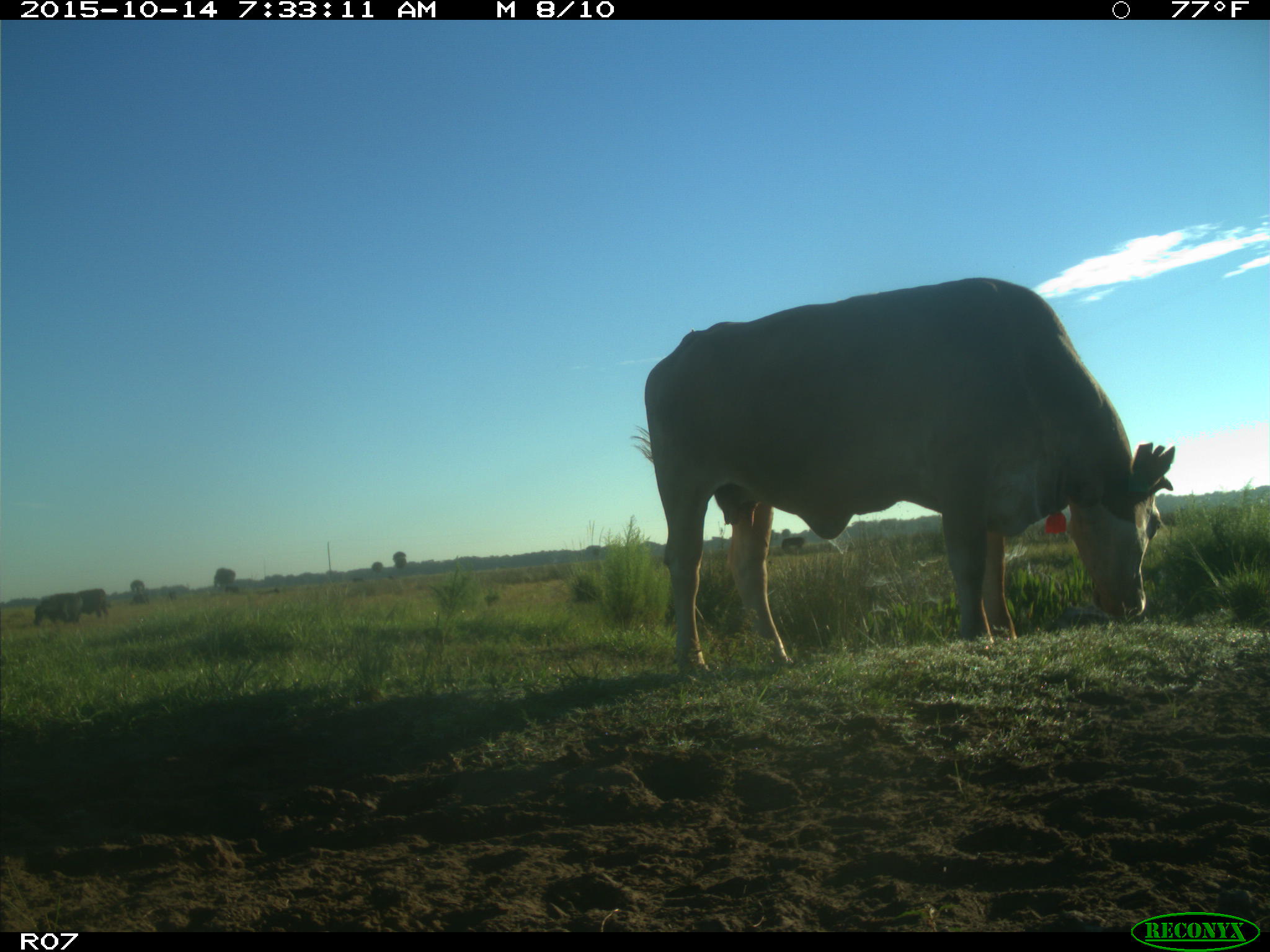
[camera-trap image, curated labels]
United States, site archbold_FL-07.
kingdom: Animalia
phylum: Chordata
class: Mammalia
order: Artiodactyla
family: Bovidae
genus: Bos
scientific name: Bos taurus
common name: domestic cow